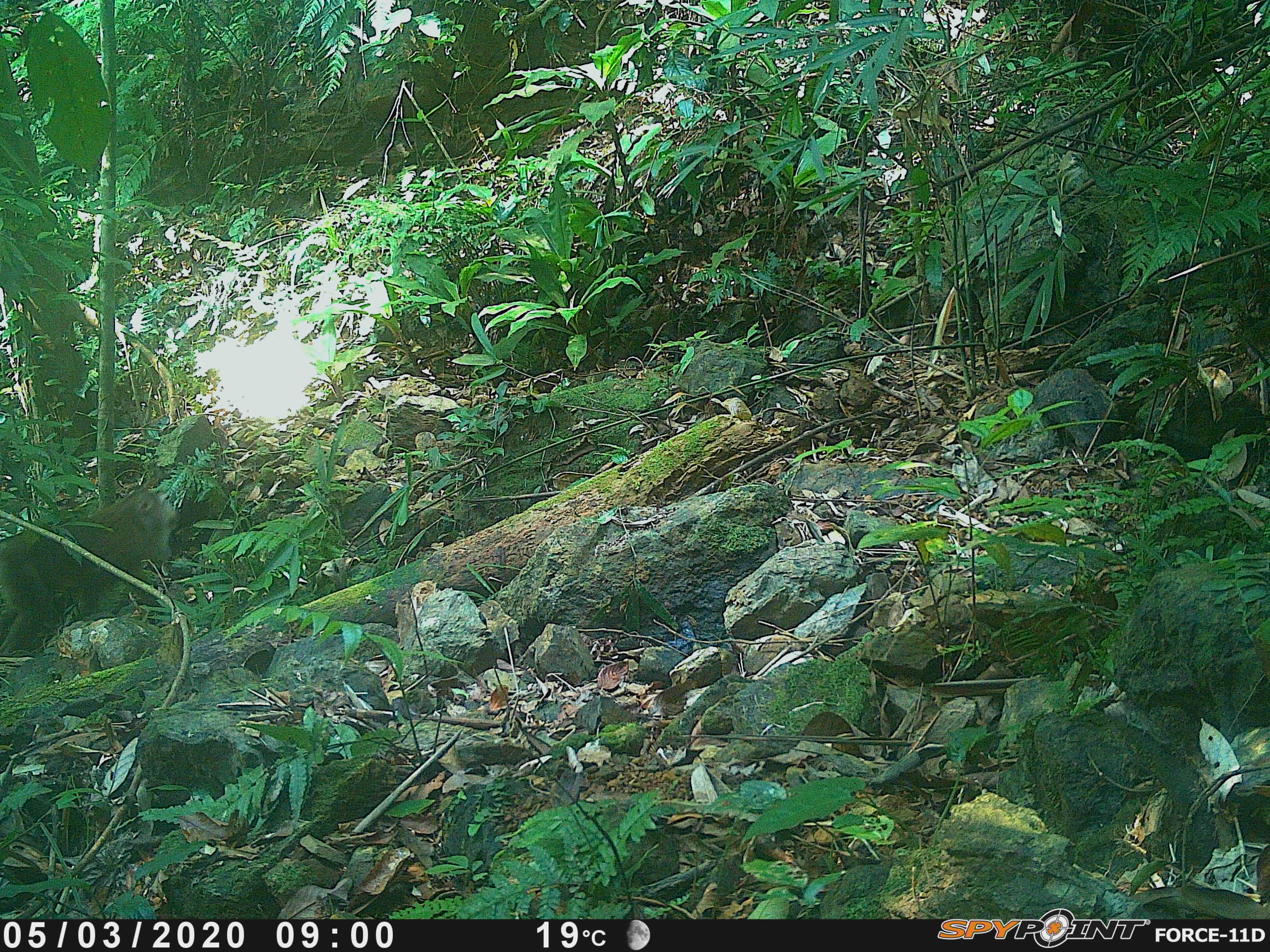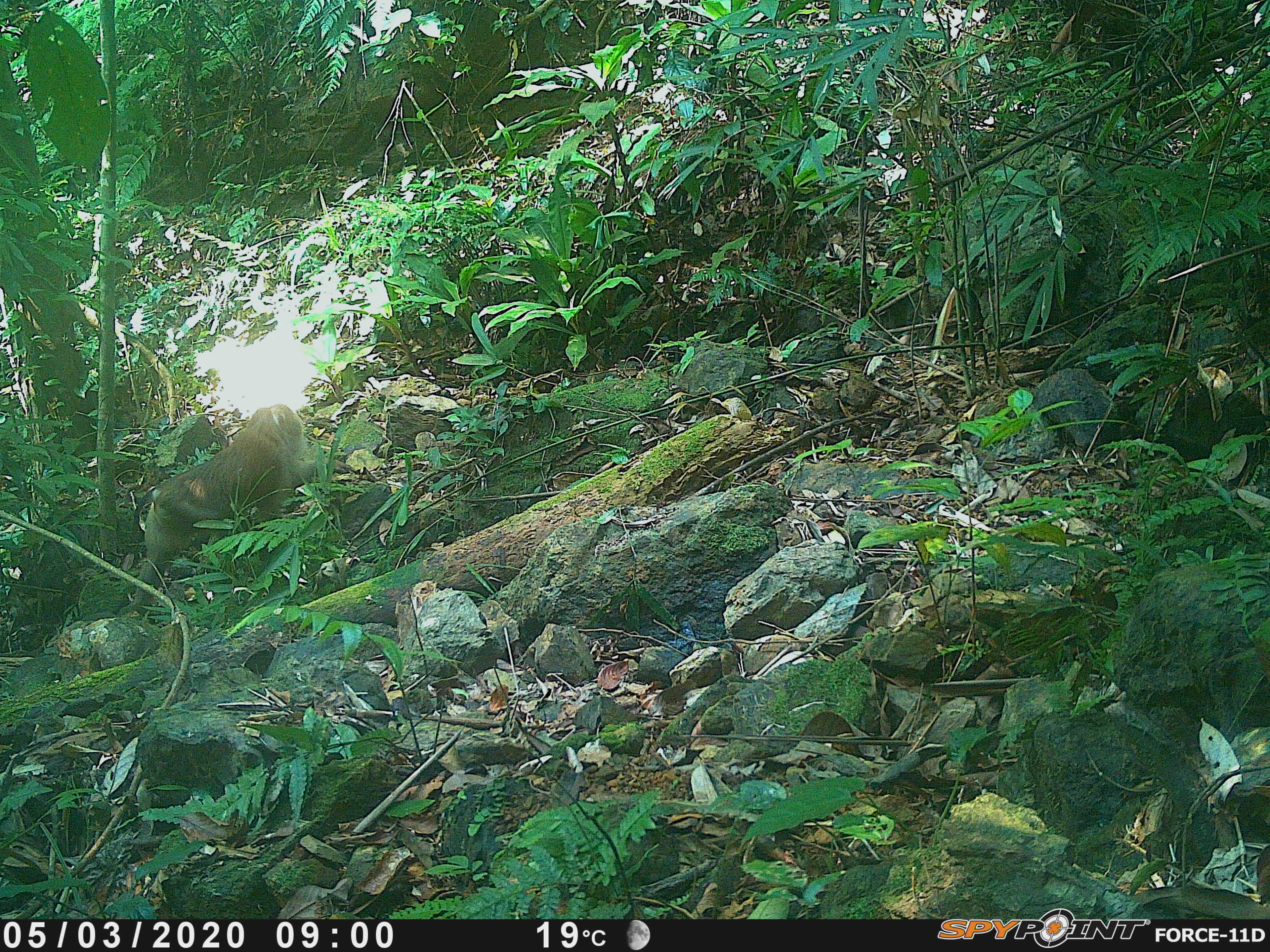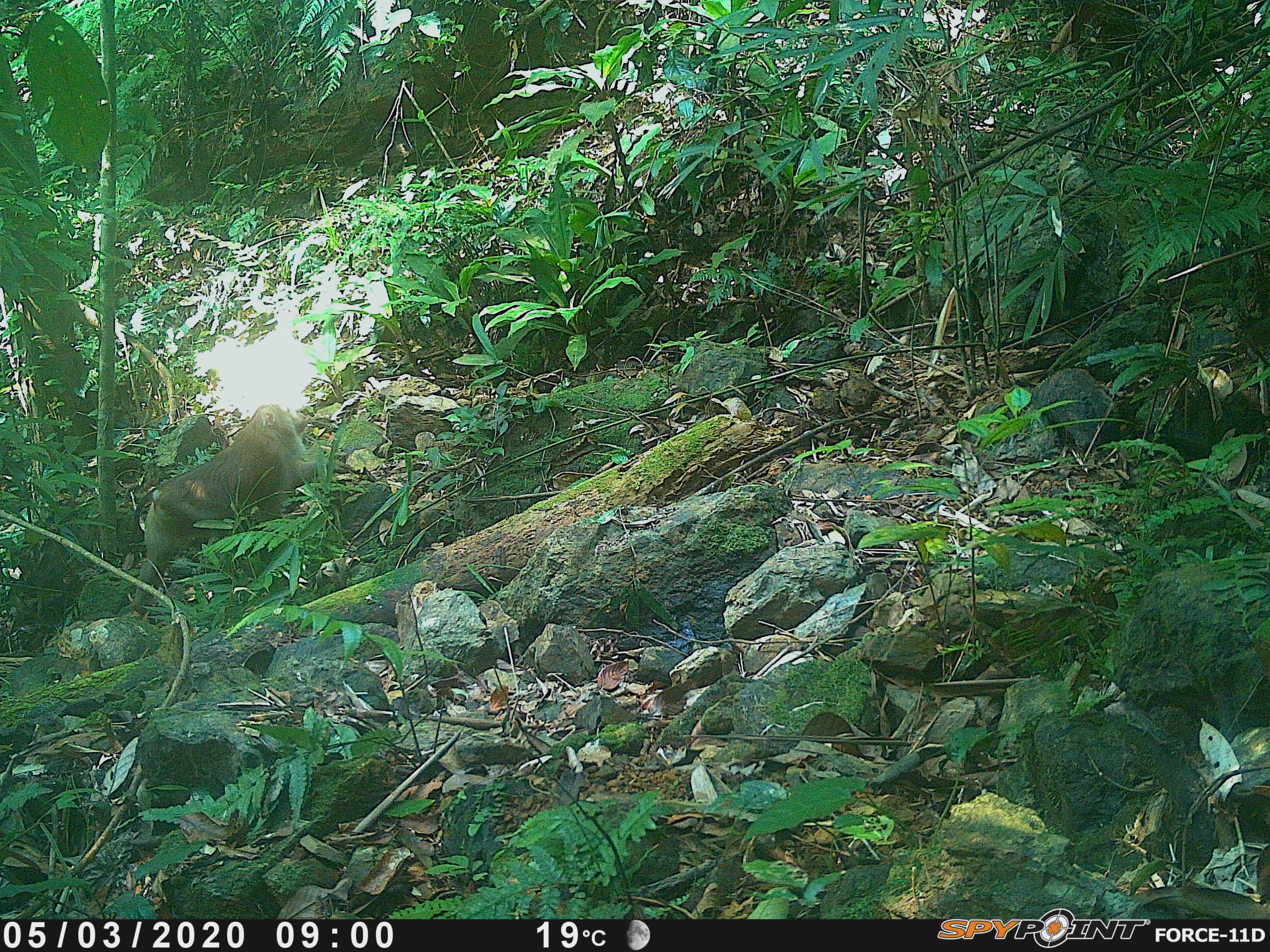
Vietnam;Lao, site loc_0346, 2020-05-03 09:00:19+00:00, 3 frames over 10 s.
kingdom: Animalia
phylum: Chordata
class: Mammalia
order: Primates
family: Cercopithecidae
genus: Macaca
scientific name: Macaca nemestrina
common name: pig-tailed macaque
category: pig tailed macaque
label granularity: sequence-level